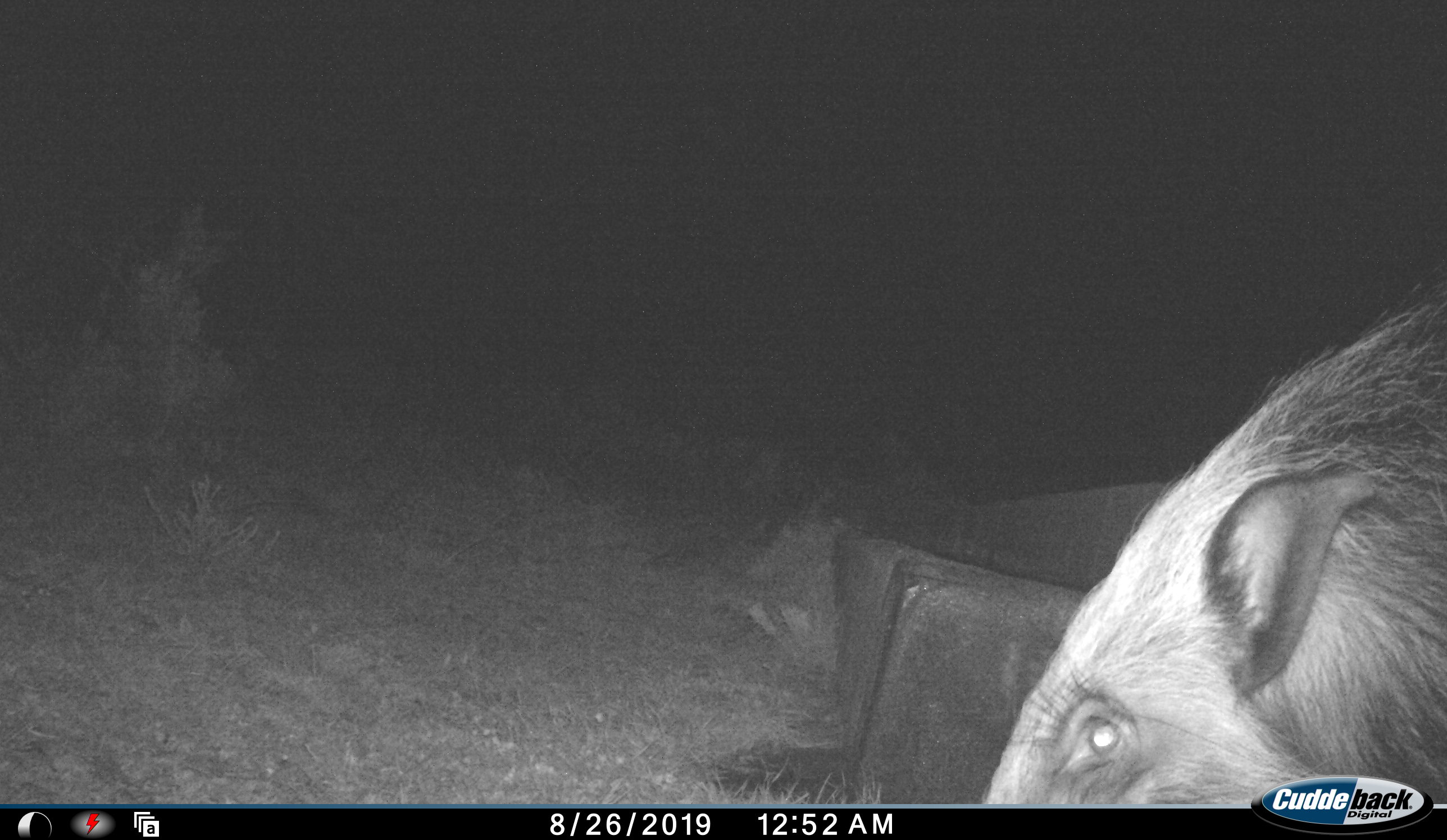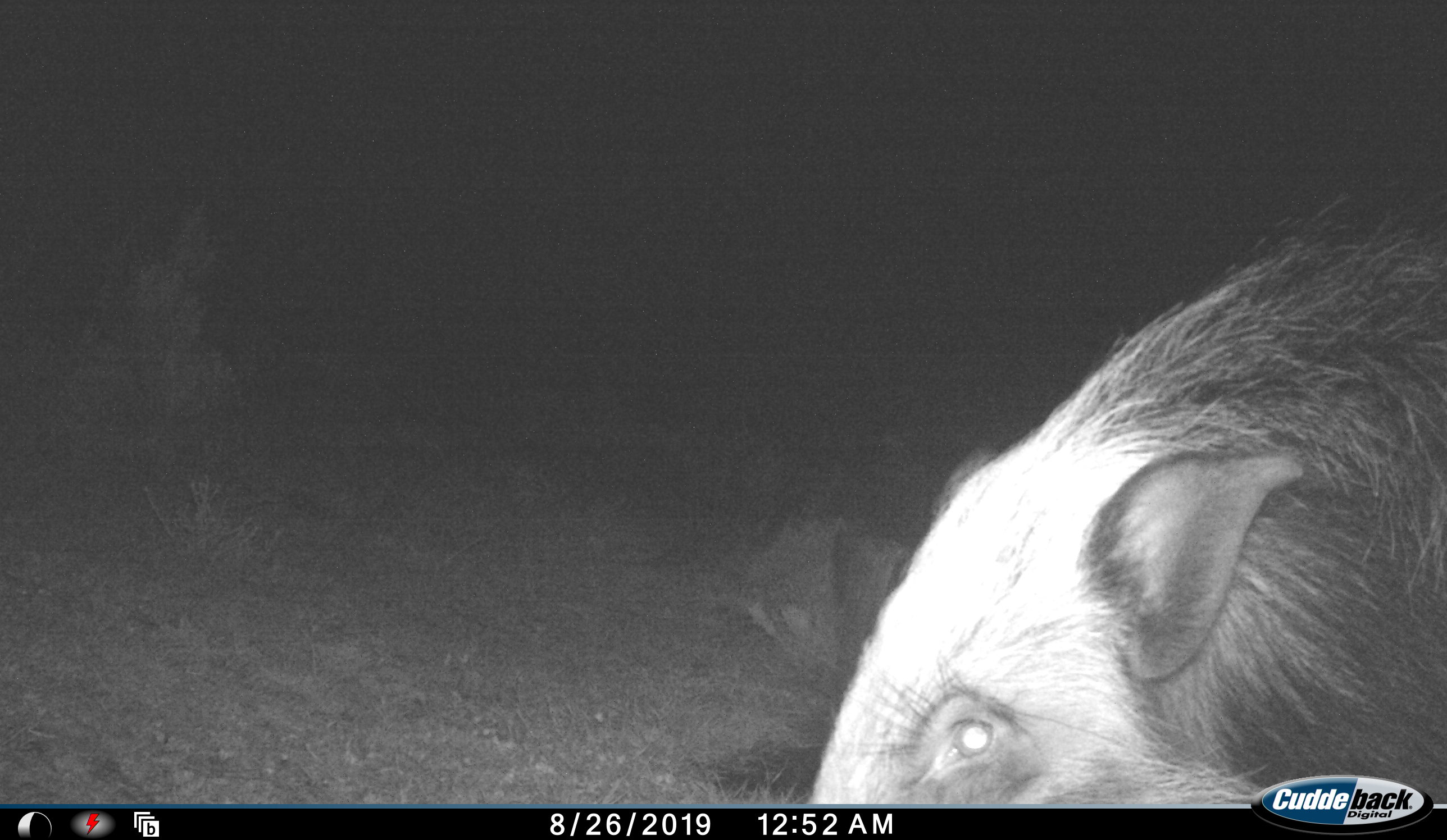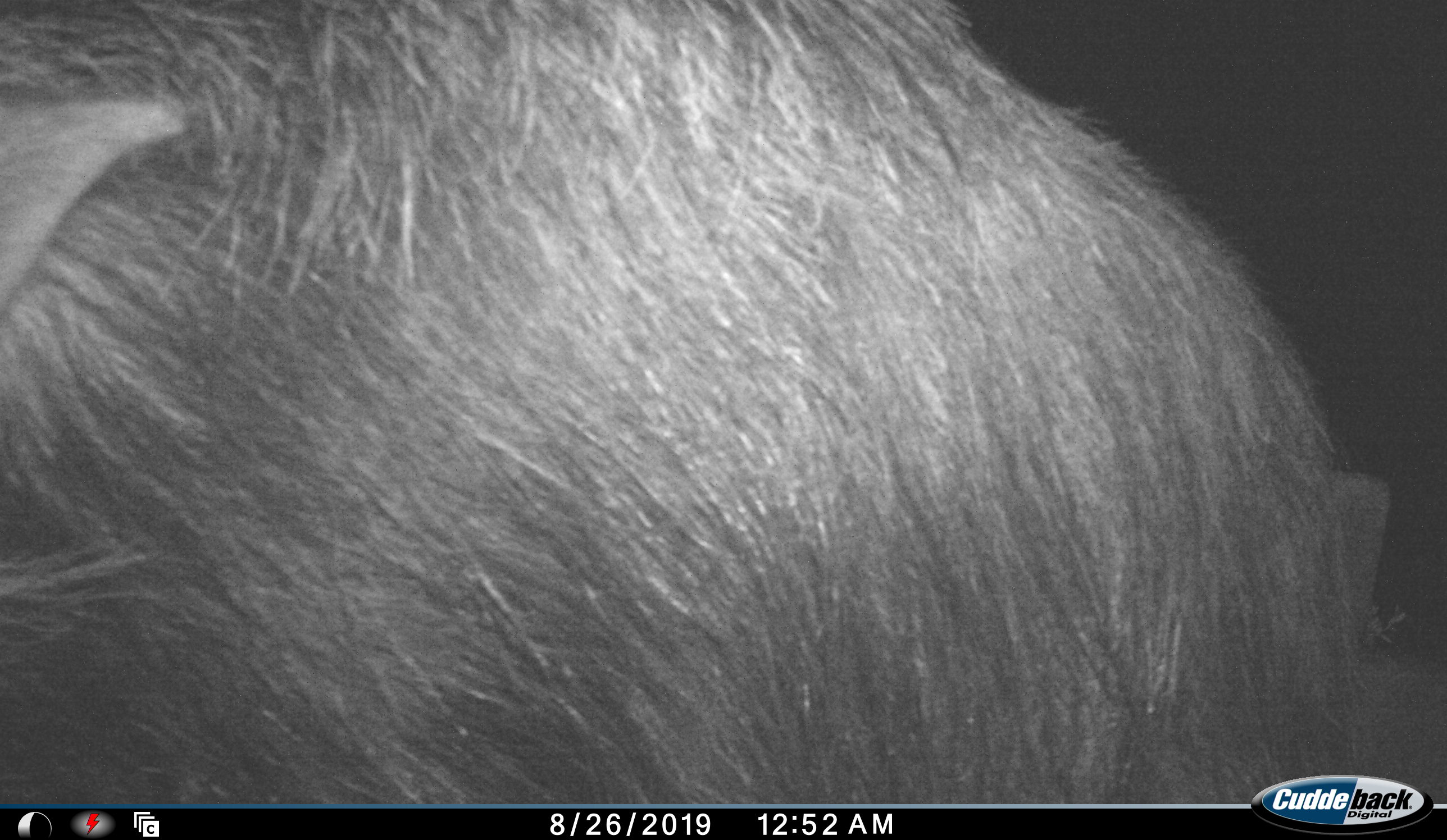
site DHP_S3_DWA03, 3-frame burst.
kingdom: Animalia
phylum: Chordata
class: Mammalia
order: Artiodactyla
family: Suidae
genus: Potamochoerus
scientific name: Potamochoerus larvatus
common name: bushpig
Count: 1.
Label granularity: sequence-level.